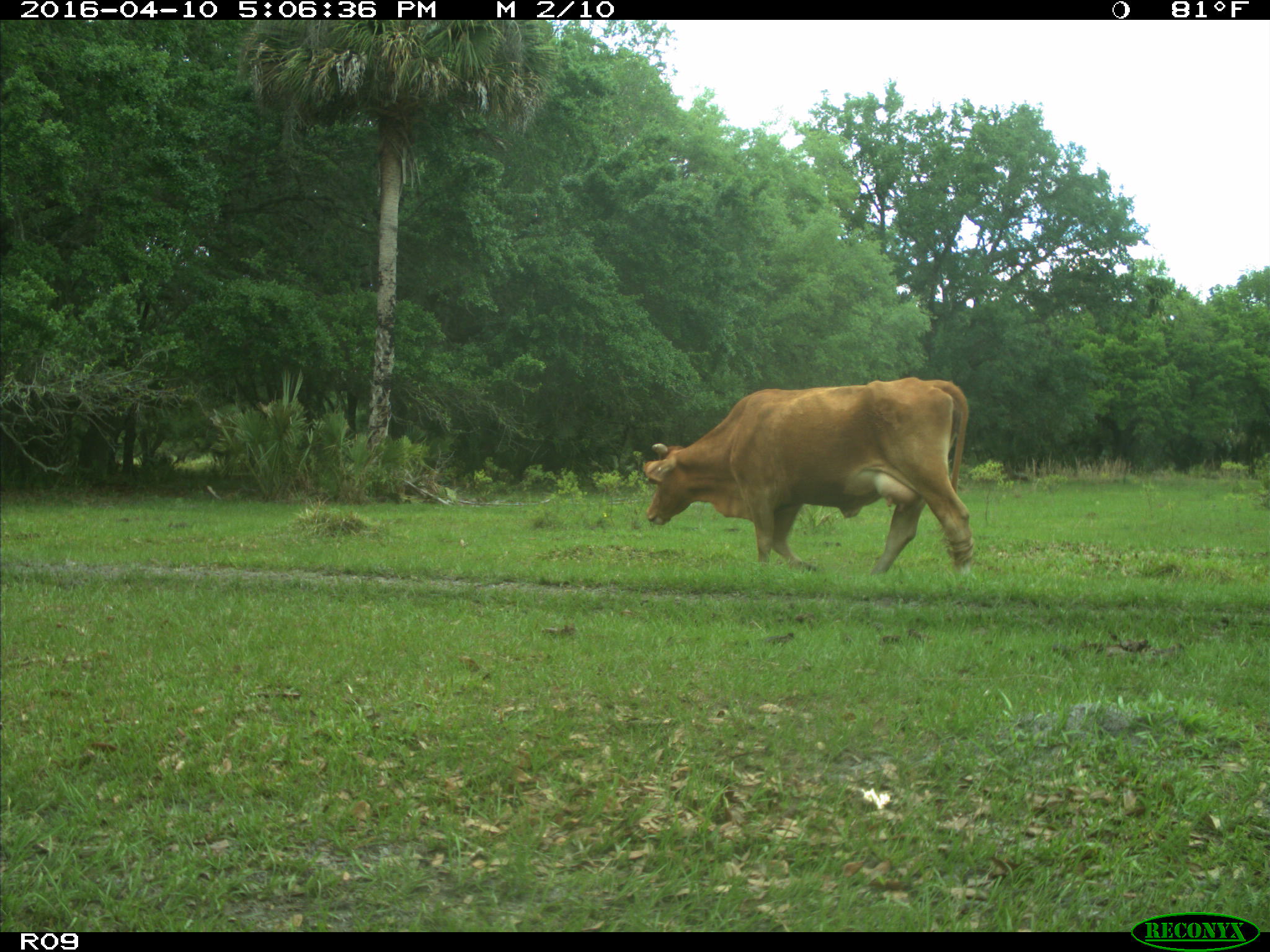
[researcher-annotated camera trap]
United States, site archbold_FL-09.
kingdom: Animalia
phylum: Chordata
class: Mammalia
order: Artiodactyla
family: Bovidae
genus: Bos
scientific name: Bos taurus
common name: domestic cow